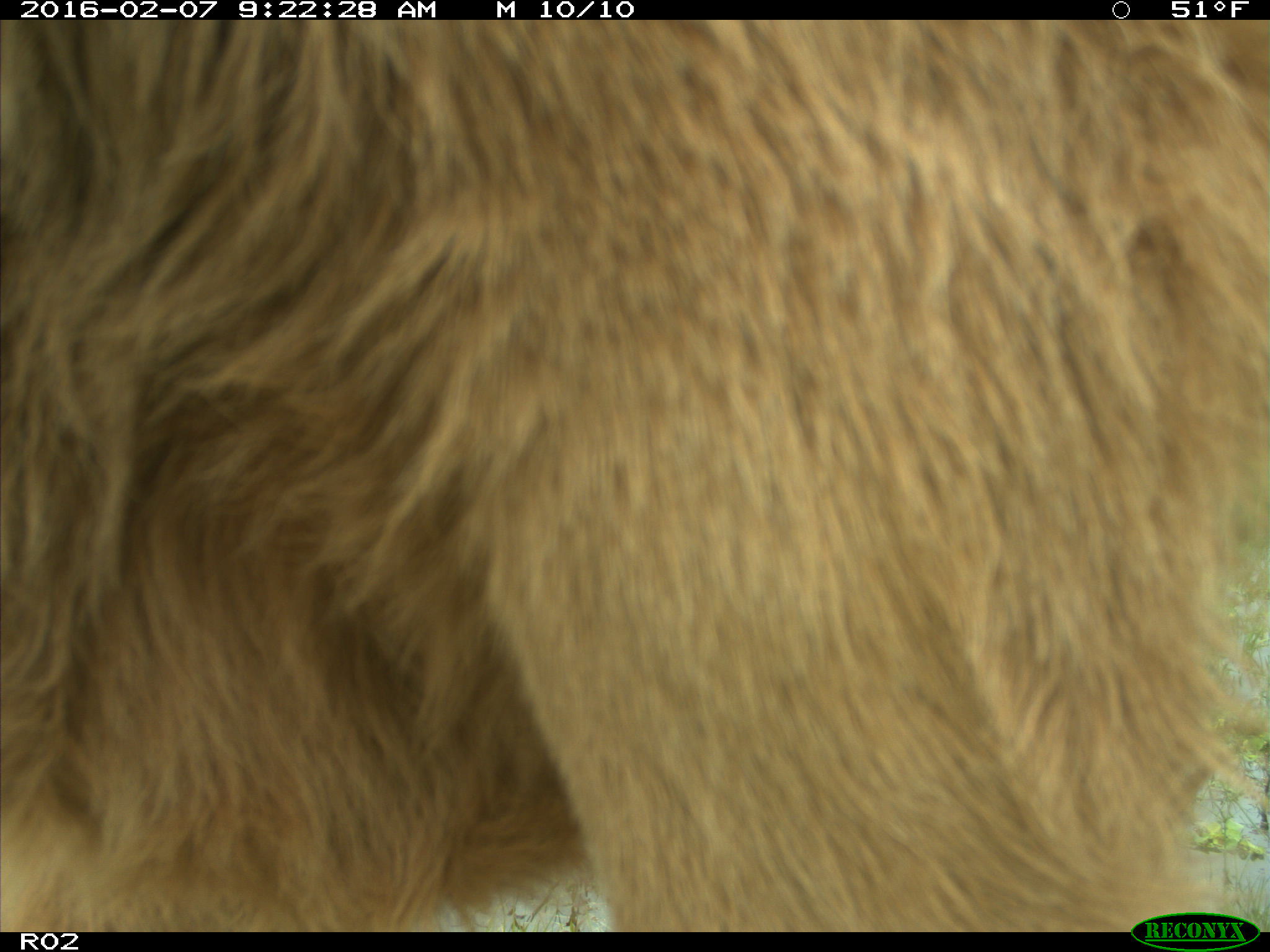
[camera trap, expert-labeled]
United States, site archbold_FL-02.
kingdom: Animalia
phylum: Chordata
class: Mammalia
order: Artiodactyla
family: Bovidae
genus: Bos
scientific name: Bos taurus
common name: domestic cow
Bos taurus (domestic cow).